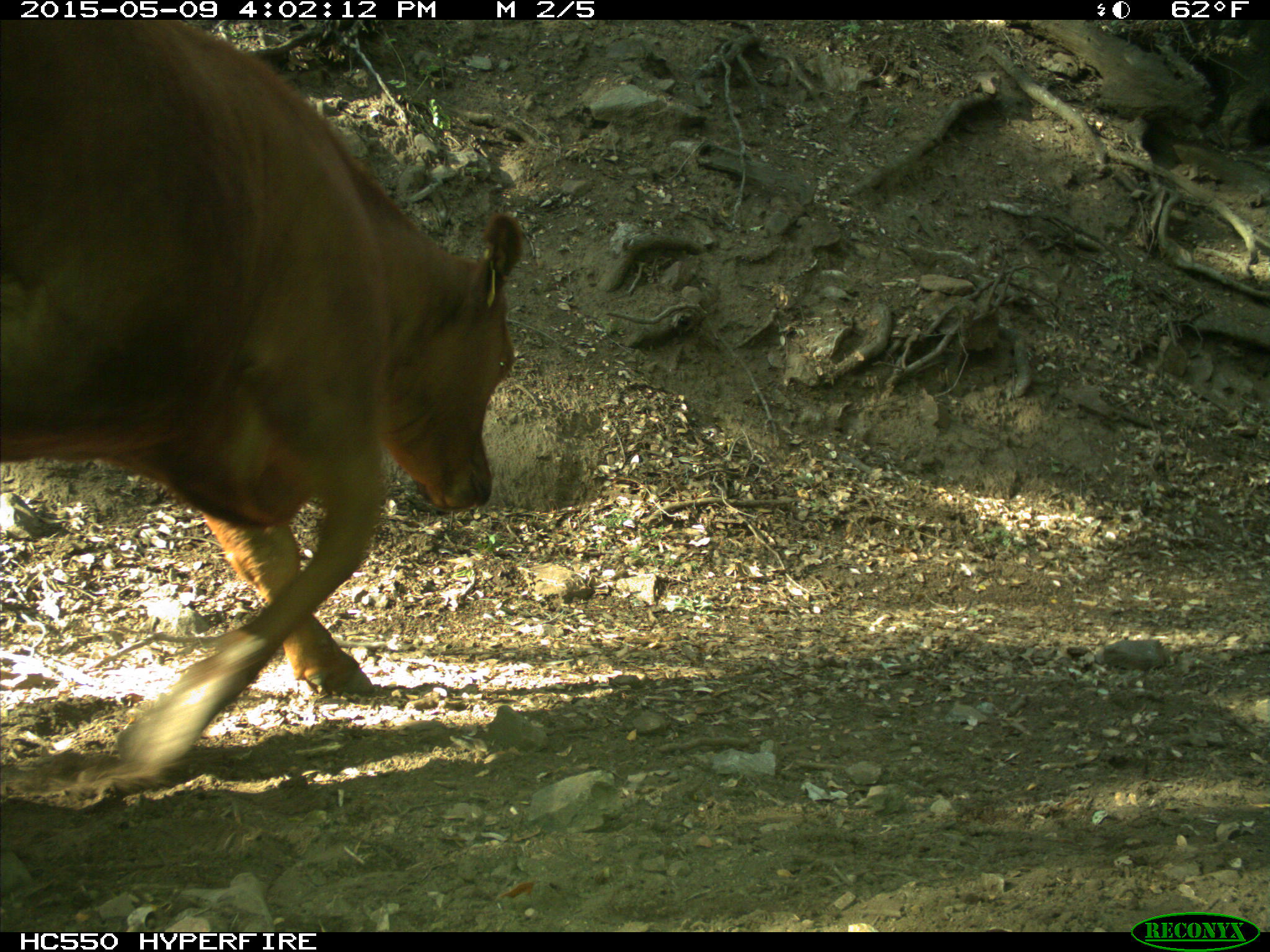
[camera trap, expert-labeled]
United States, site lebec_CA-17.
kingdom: Animalia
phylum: Chordata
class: Mammalia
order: Artiodactyla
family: Bovidae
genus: Bos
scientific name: Bos taurus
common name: domestic cow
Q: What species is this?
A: Bos taurus (domestic cow).